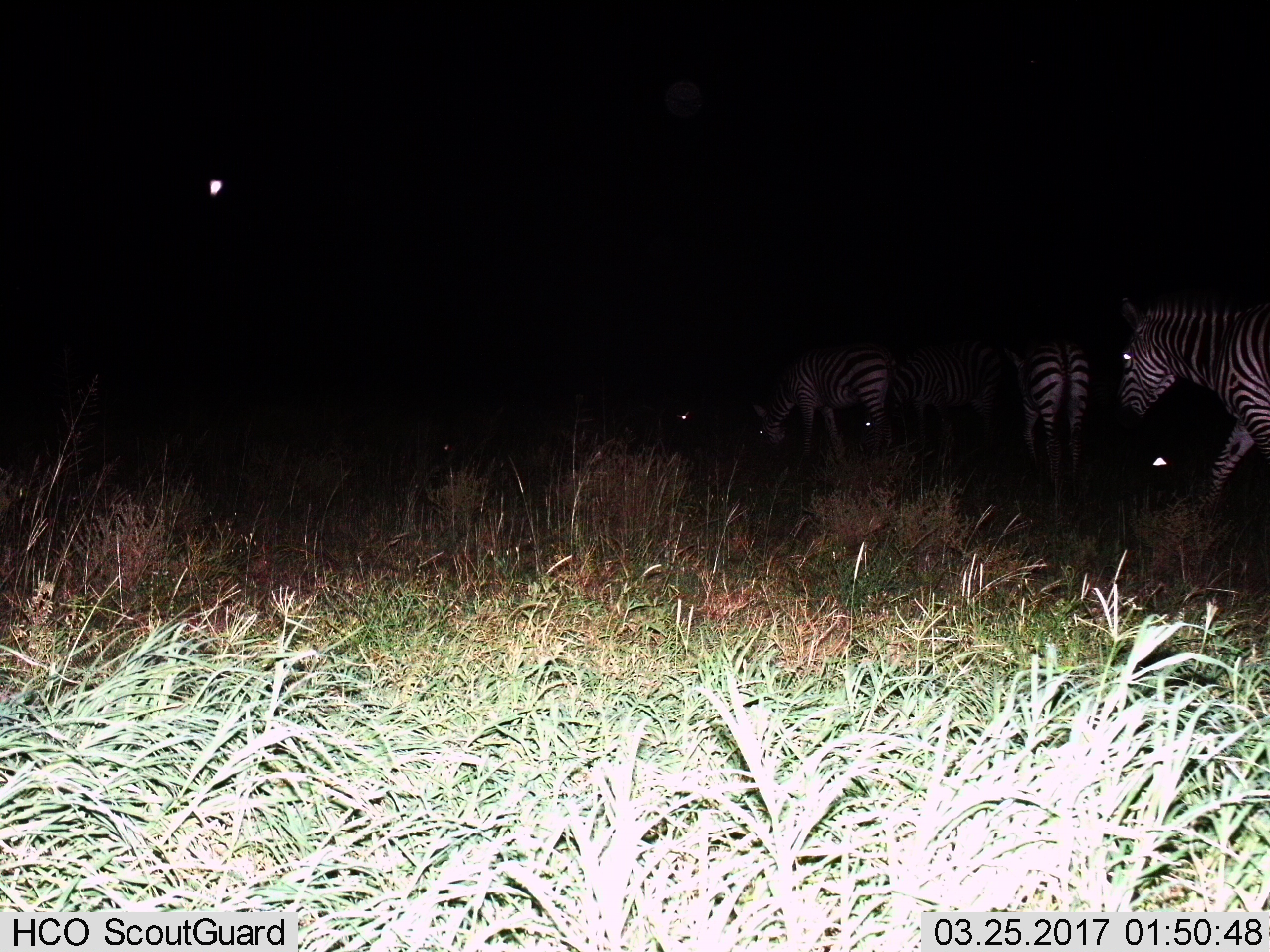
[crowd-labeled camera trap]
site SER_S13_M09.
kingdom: Animalia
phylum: Chordata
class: Mammalia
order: Perissodactyla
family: Equidae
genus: Equus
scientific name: Equus quagga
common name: plains zebra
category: zebraplains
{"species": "zebraplains (plains zebra) (Equus quagga)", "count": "5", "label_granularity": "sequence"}